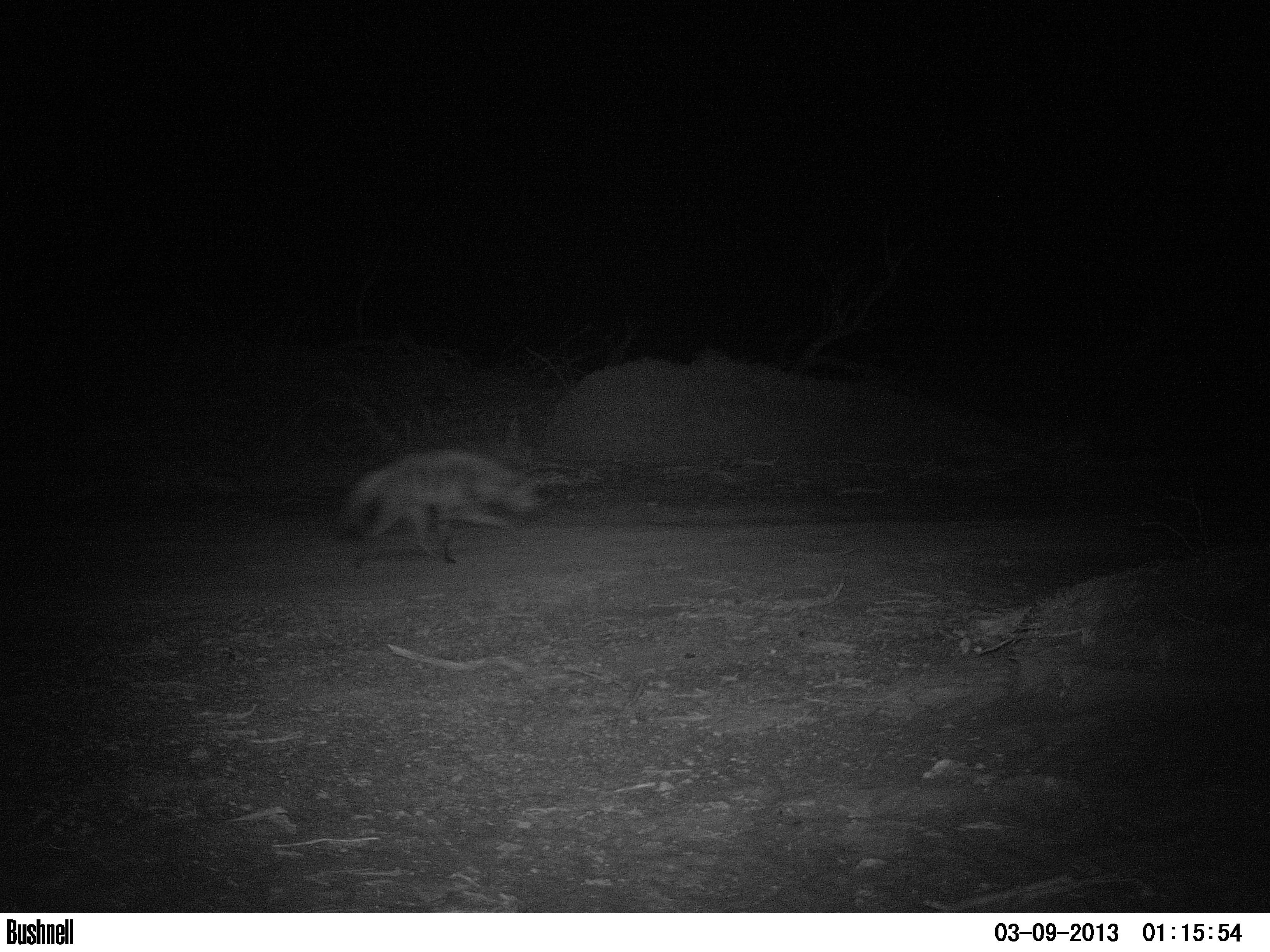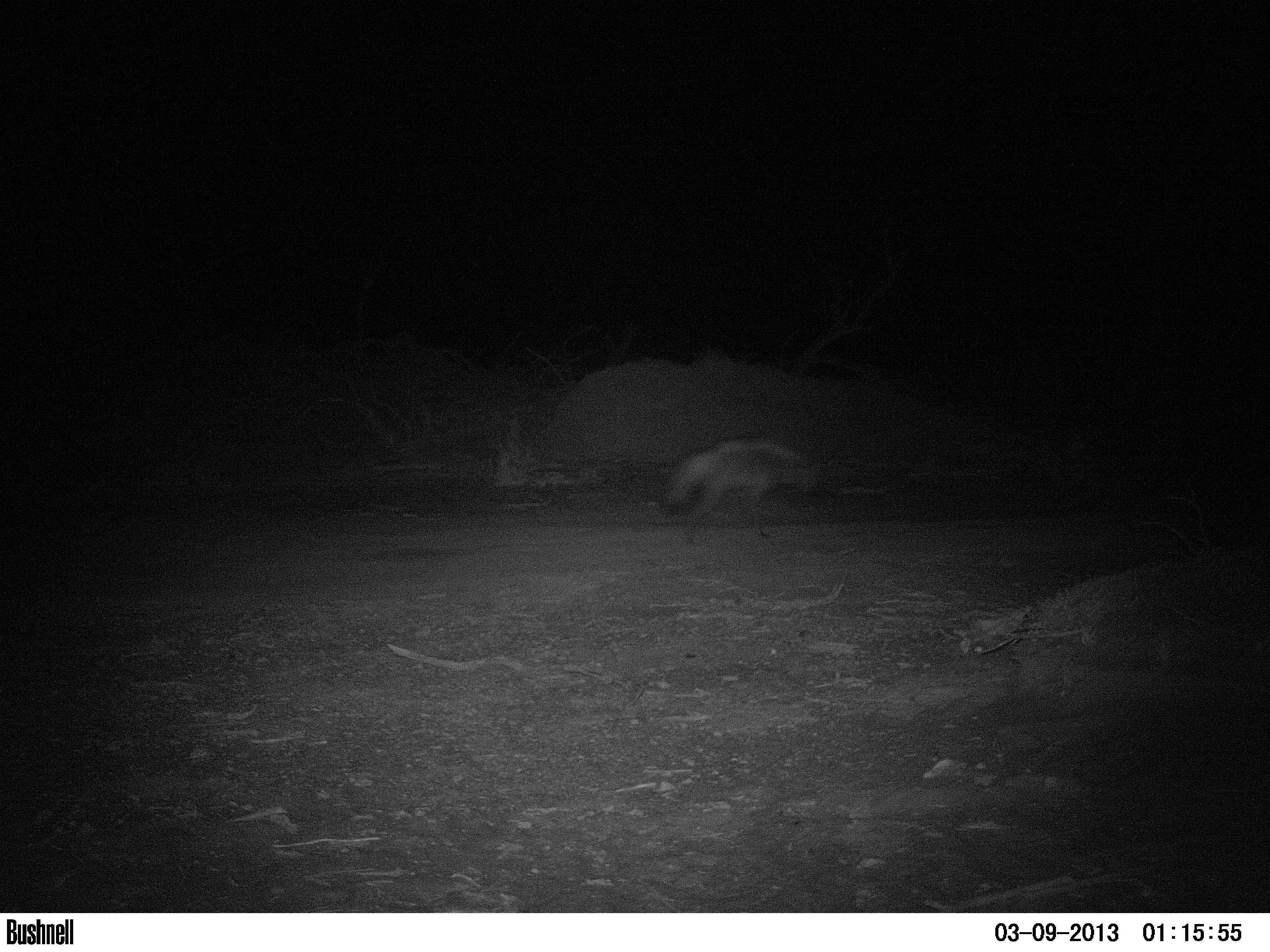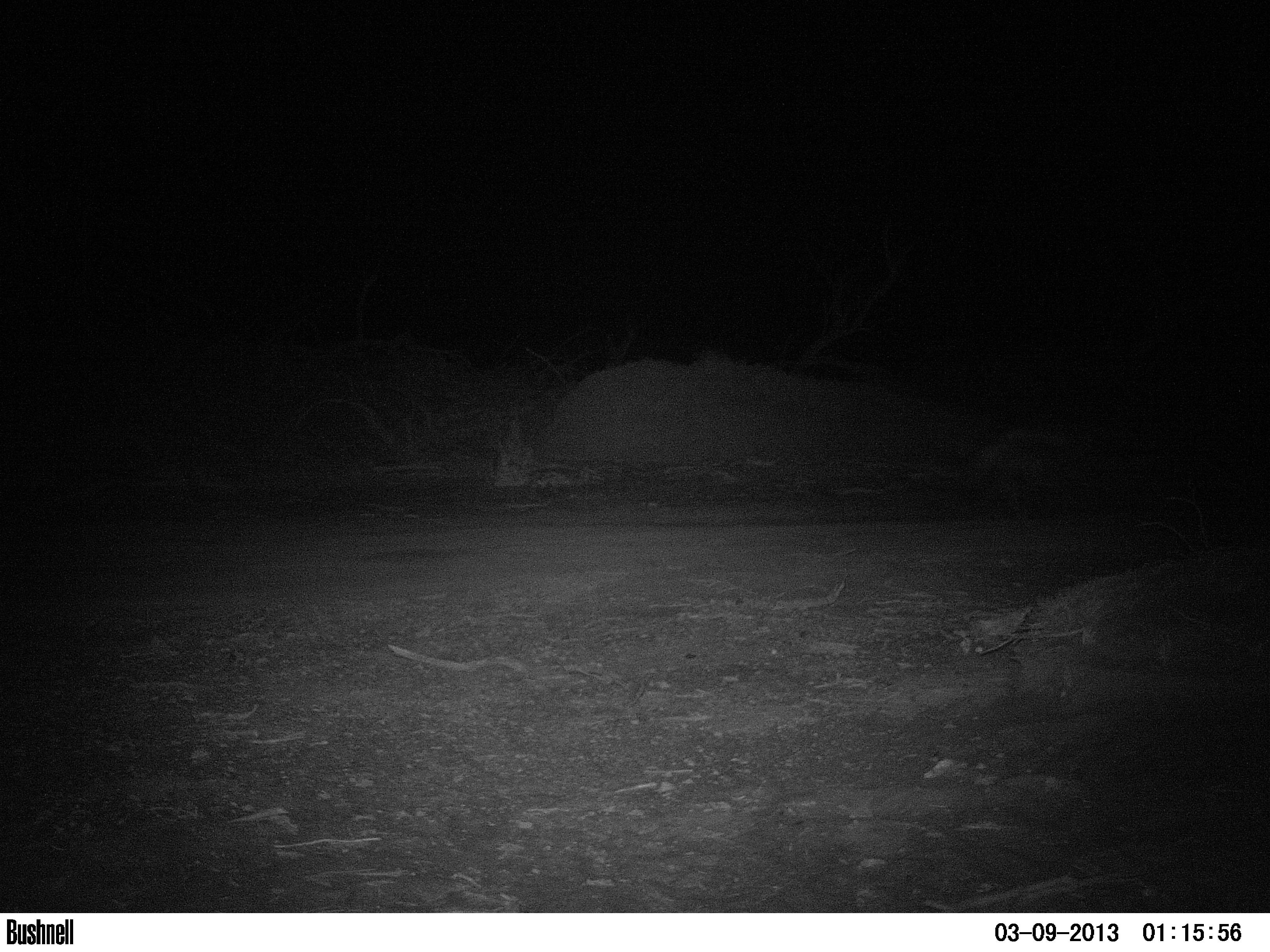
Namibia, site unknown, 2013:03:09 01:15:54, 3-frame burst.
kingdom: Animalia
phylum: Chordata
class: Mammalia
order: Carnivora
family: Hyaenidae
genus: Proteles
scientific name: Proteles cristatus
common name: aardwolf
Proteles cristatus (aardwolf).